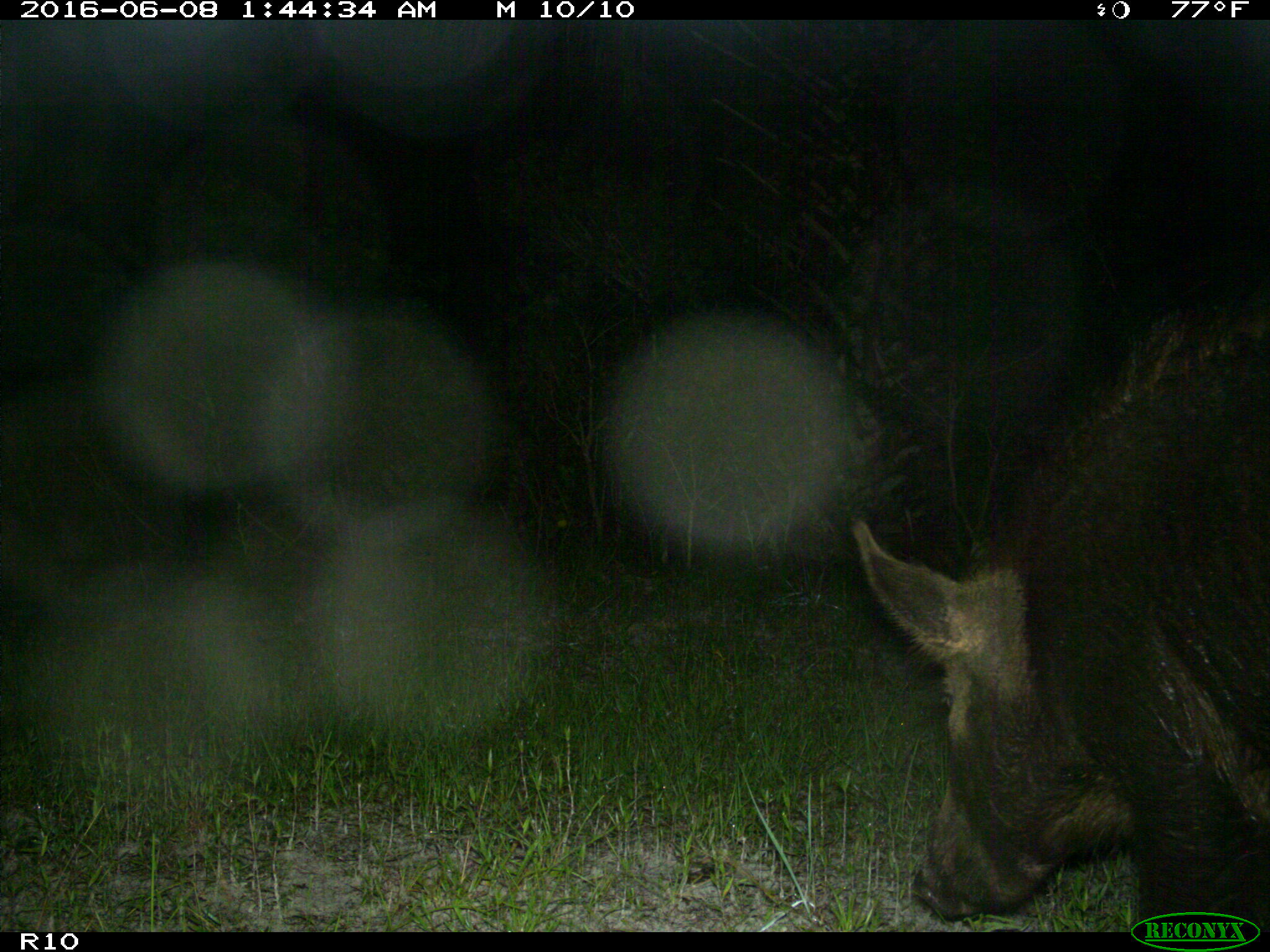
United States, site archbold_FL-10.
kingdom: Animalia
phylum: Chordata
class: Mammalia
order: Artiodactyla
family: Suidae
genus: Sus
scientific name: Sus scrofa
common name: wild boar